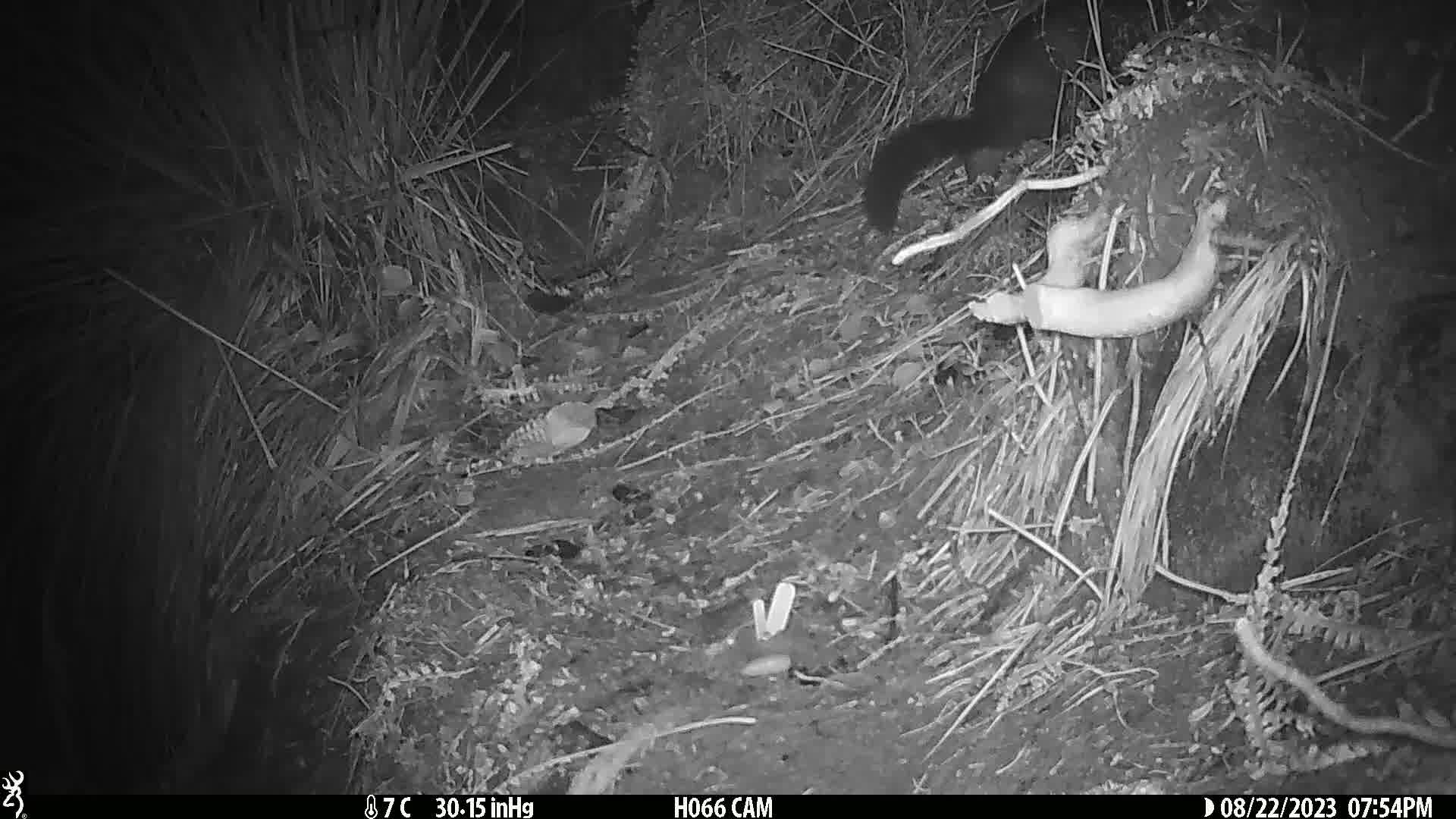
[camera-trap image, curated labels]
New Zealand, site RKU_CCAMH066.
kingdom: Animalia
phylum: Chordata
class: Mammalia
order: Diprotodontia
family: Phalangeridae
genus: Trichosurus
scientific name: Trichosurus vulpecula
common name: common brushtail possum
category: possum